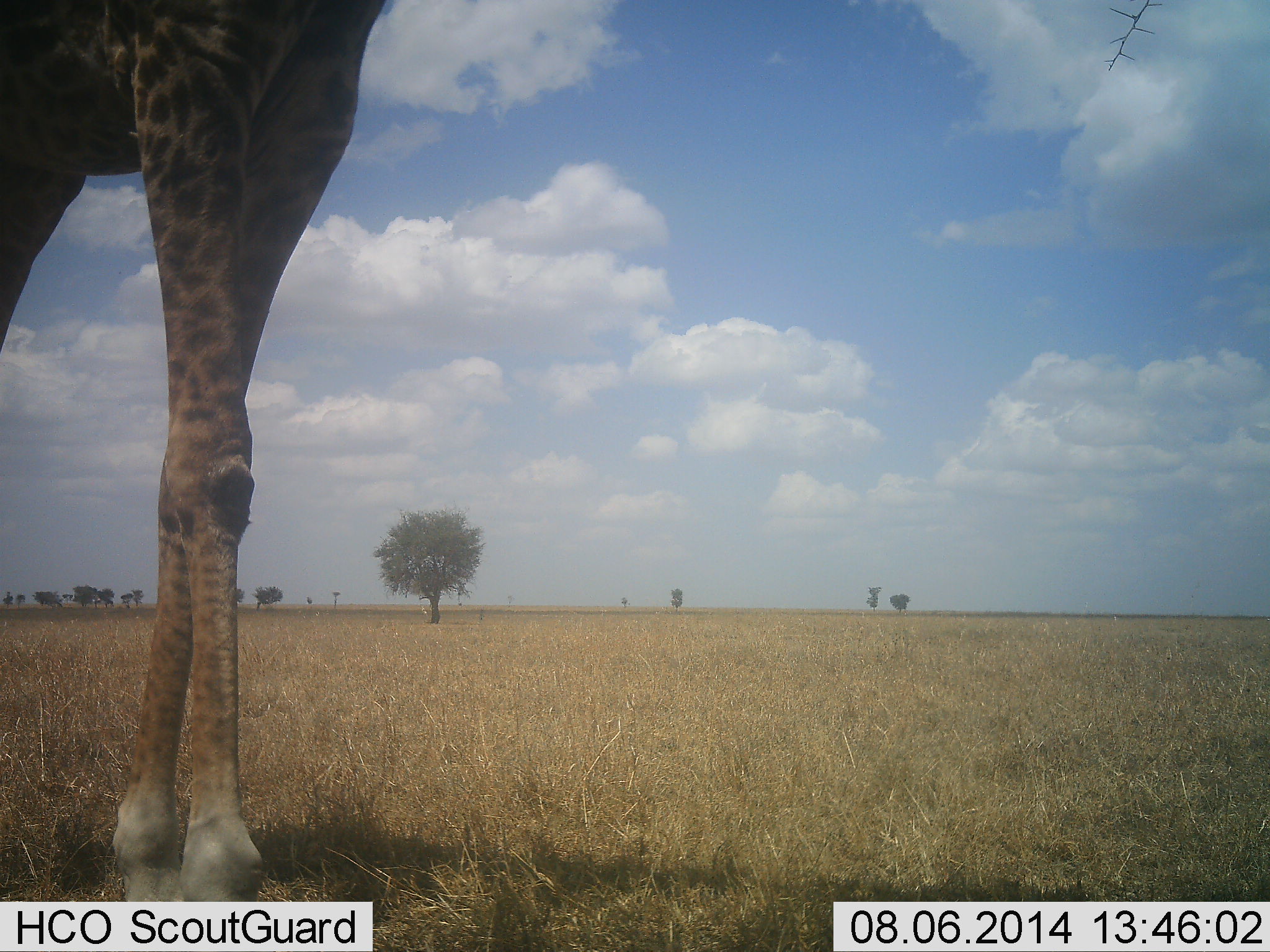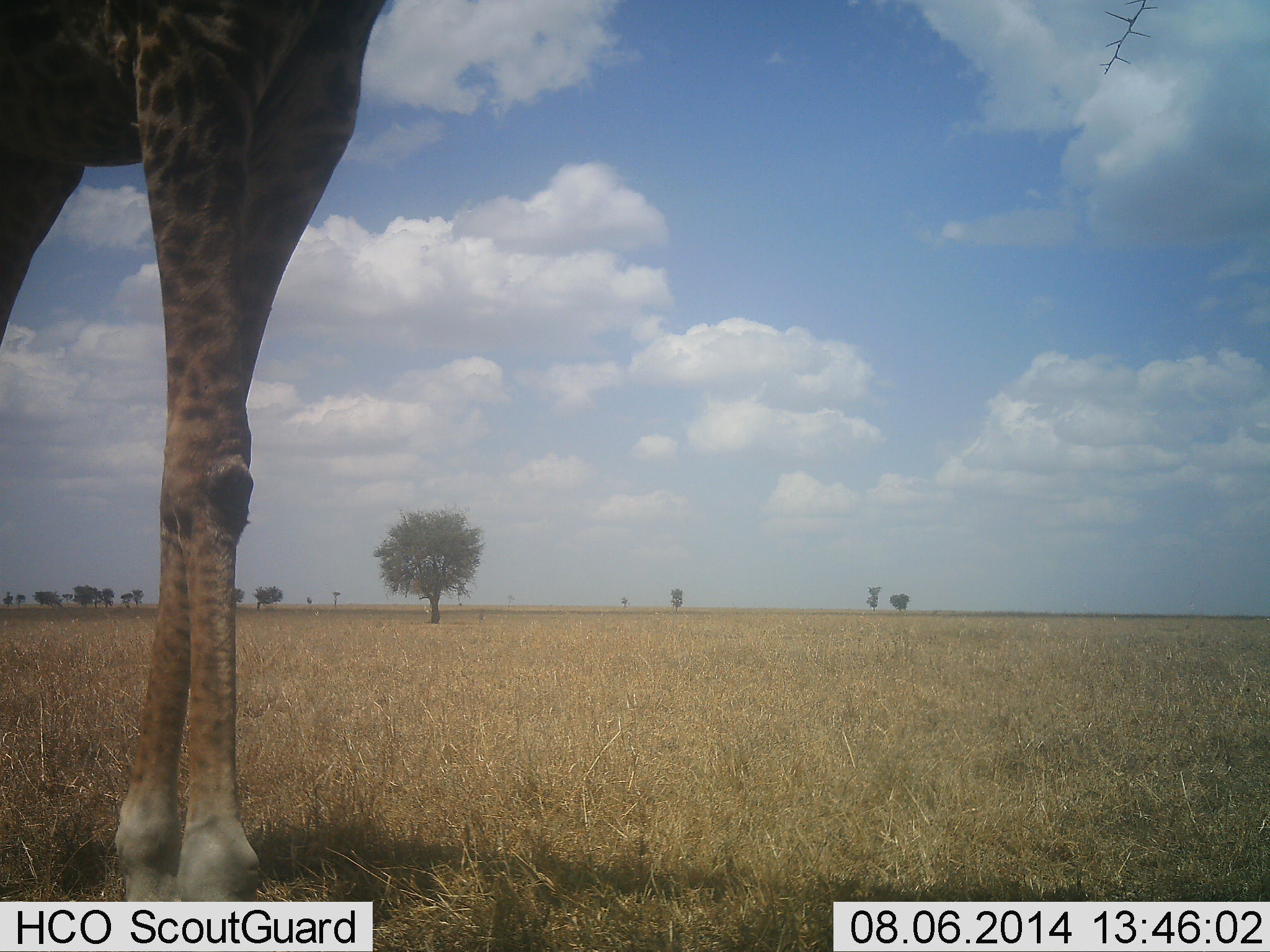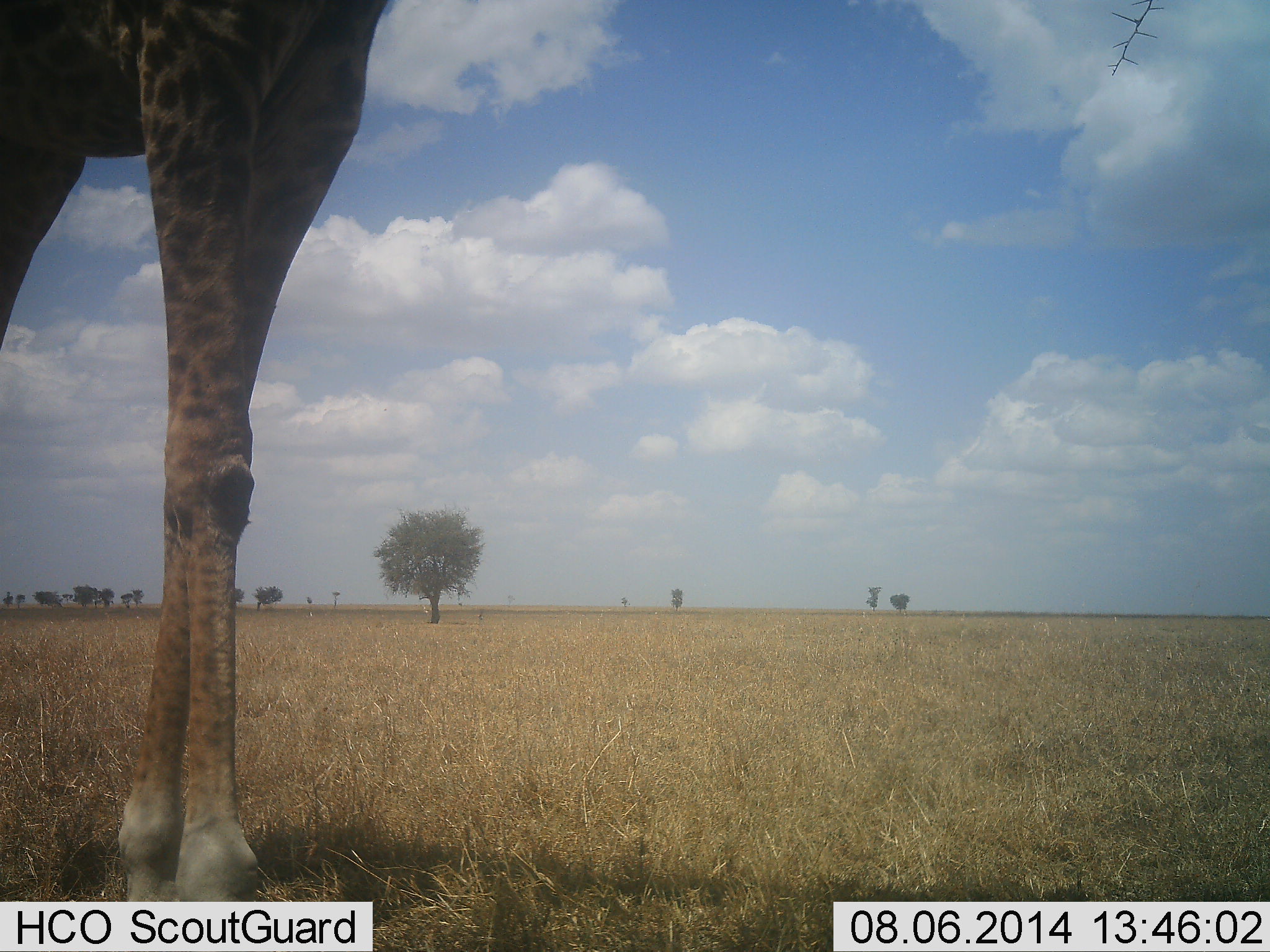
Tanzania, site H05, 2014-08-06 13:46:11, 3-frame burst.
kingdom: Animalia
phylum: Chordata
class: Mammalia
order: Artiodactyla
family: Giraffidae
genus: Giraffa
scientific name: Giraffa camelopardalis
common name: giraffe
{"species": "giraffe (Giraffa camelopardalis)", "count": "1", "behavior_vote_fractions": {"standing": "100%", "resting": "0%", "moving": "0%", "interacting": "0%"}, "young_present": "0%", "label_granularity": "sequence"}